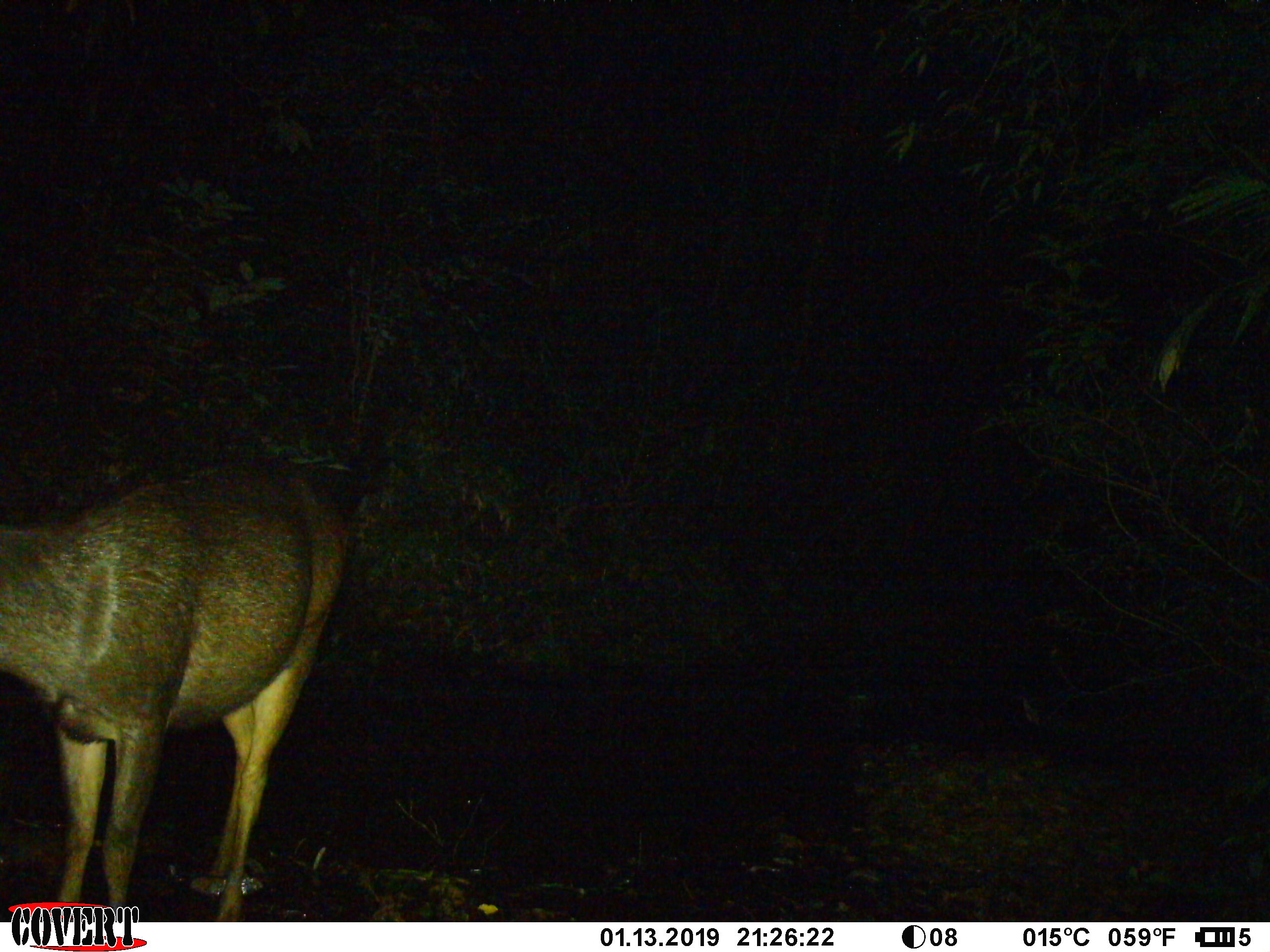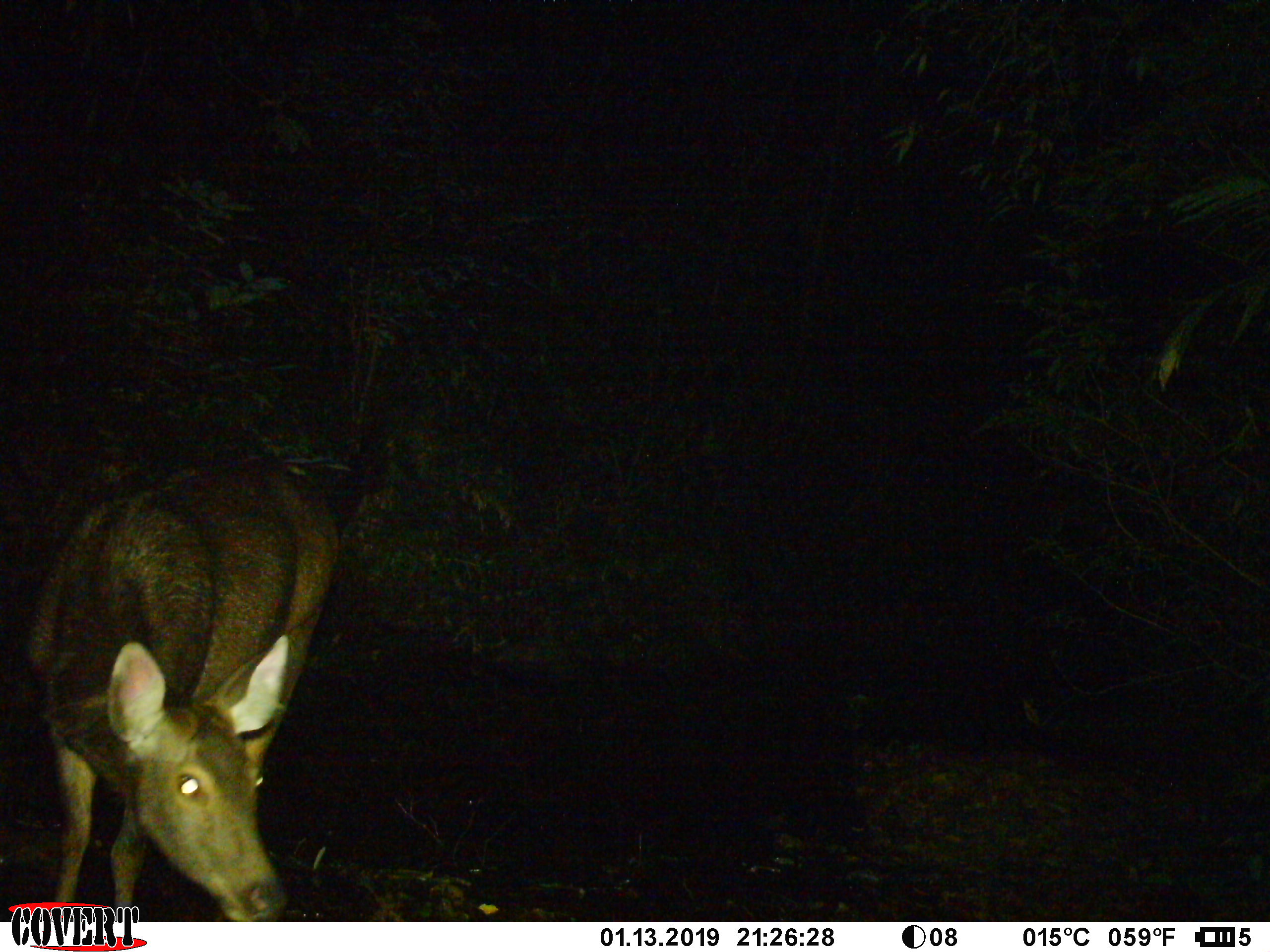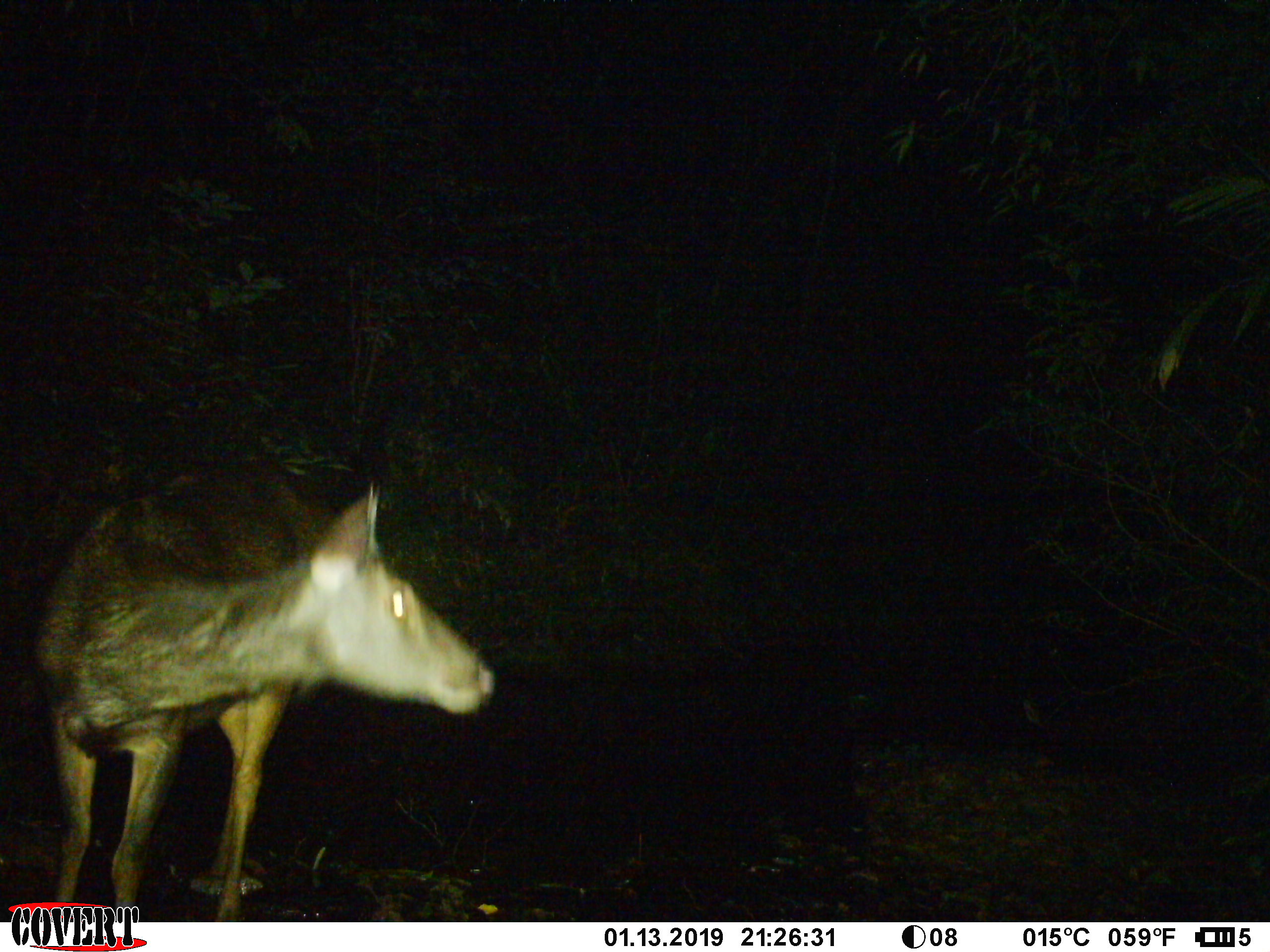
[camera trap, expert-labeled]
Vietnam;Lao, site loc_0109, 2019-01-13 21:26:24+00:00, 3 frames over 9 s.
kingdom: Animalia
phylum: Chordata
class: Mammalia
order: Artiodactyla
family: Cervidae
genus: Rusa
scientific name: Rusa unicolor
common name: sambar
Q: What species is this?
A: Sambar (Rusa unicolor).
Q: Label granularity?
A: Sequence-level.